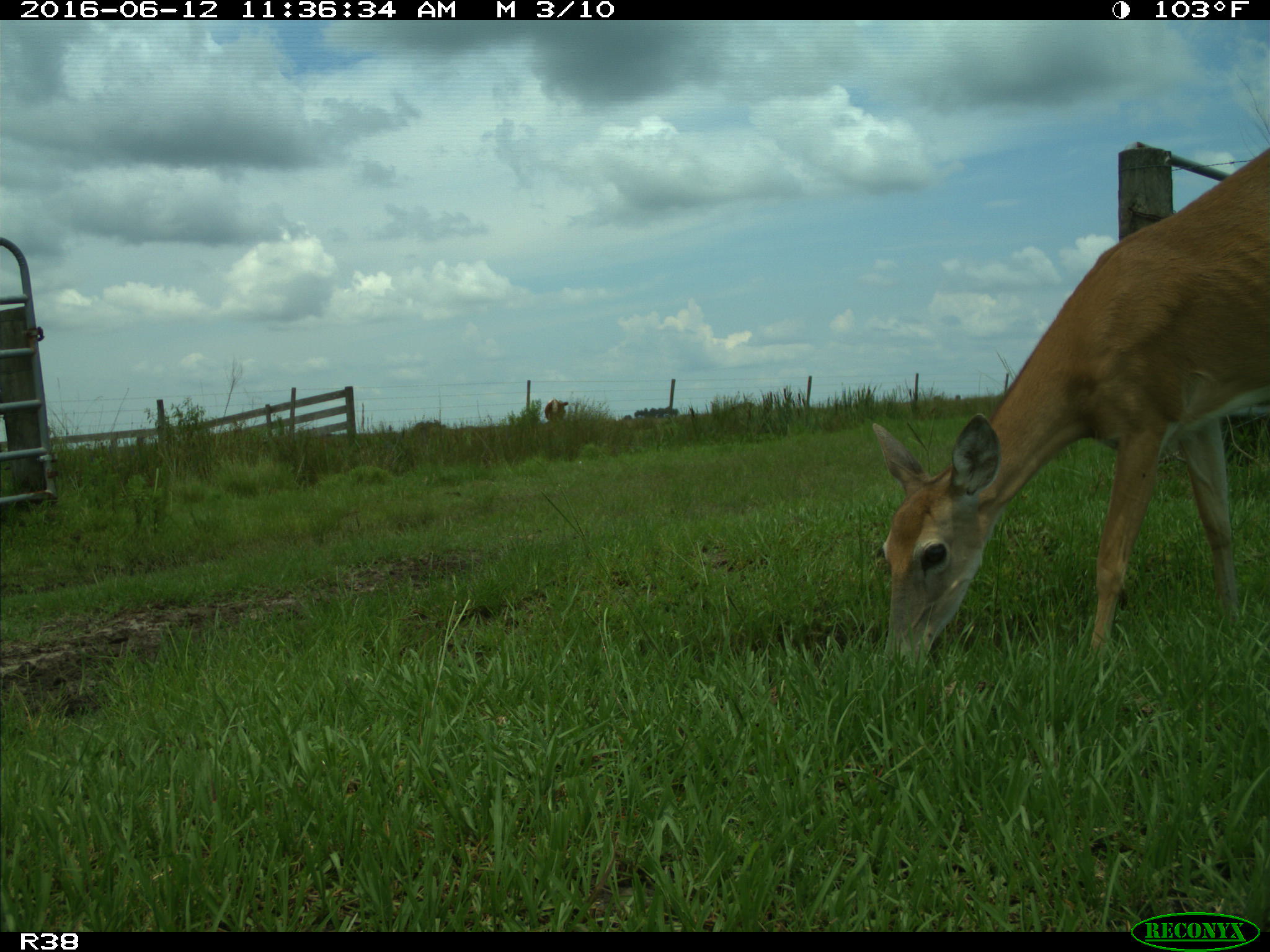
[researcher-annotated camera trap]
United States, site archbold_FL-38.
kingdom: Animalia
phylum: Chordata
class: Mammalia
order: Artiodactyla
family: Cervidae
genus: Odocoileus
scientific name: Odocoileus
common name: deer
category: unidentified deer